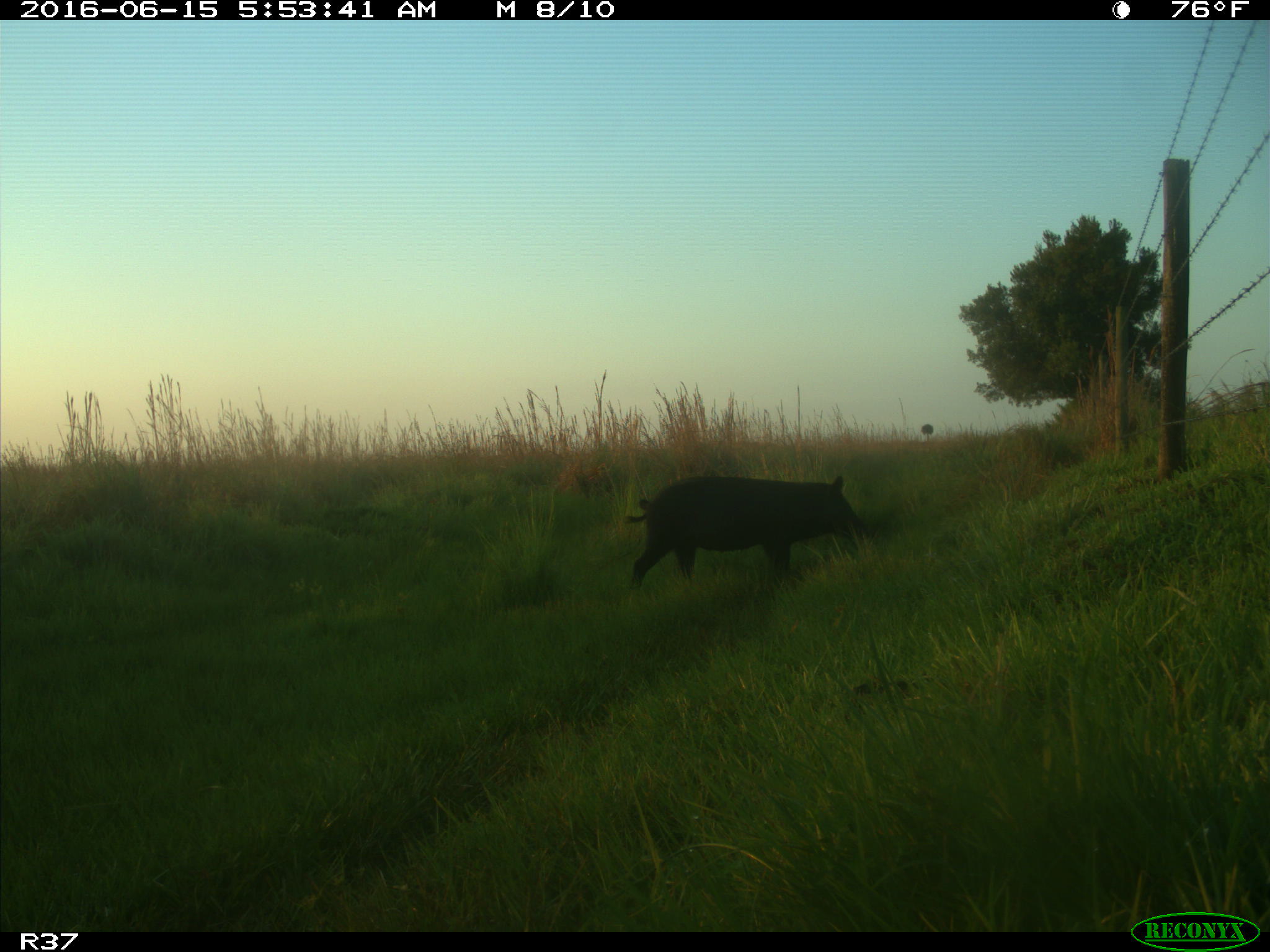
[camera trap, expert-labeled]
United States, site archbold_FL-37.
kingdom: Animalia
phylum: Chordata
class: Mammalia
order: Artiodactyla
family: Suidae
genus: Sus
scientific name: Sus scrofa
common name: wild boar